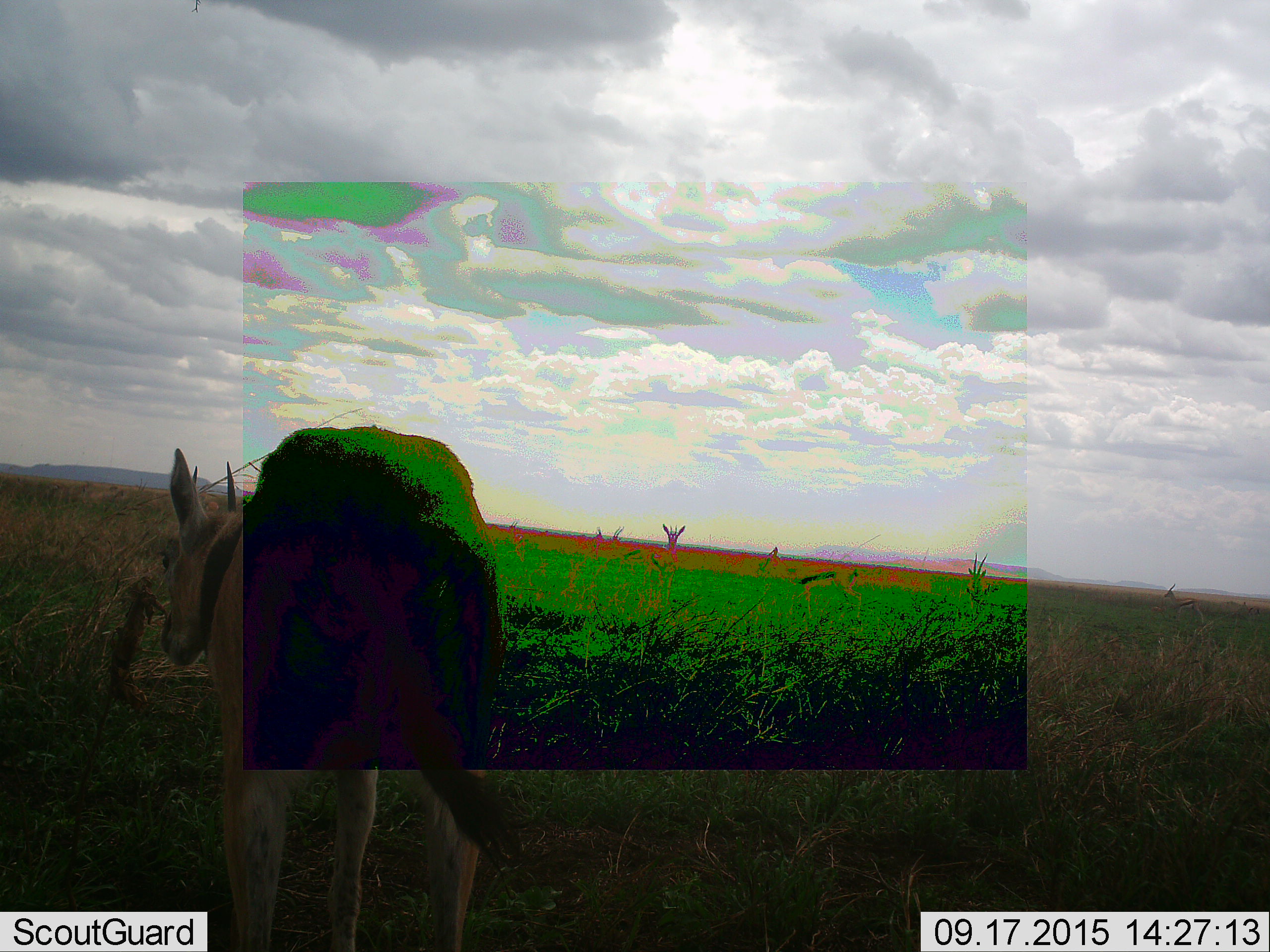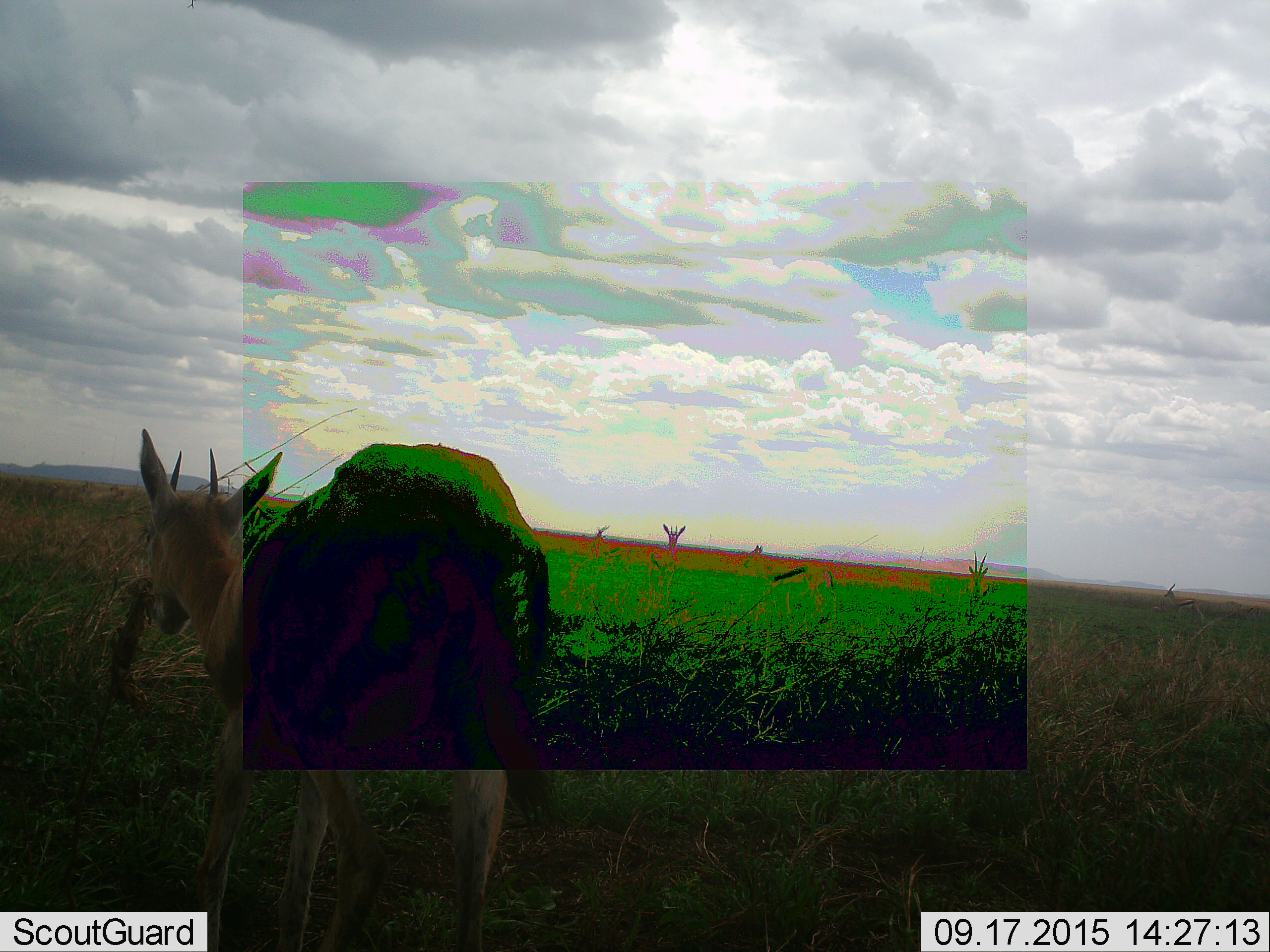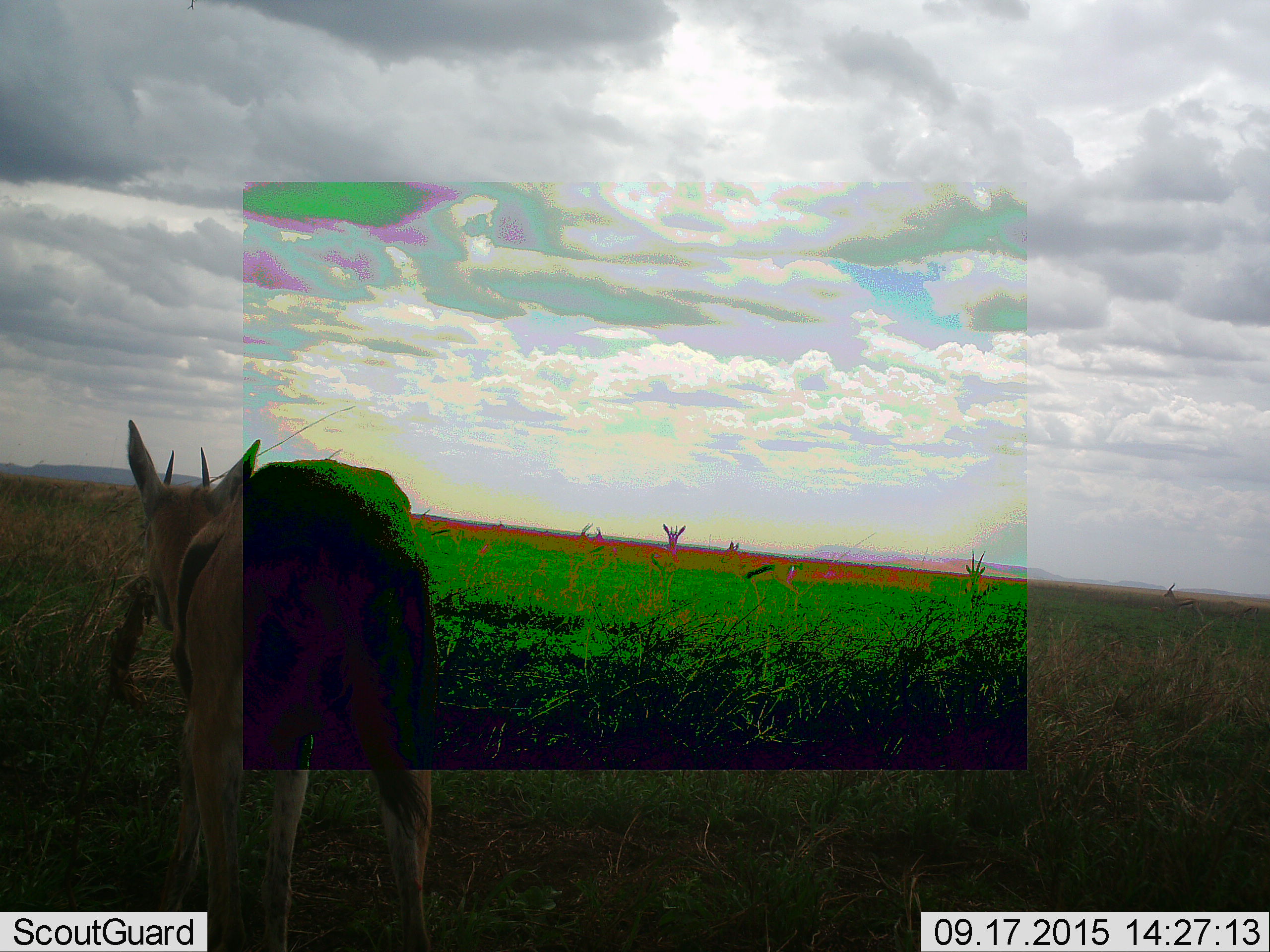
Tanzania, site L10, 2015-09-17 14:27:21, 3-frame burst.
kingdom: Animalia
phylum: Chordata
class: Mammalia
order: Artiodactyla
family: Bovidae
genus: Eudorcas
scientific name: Eudorcas thomsonii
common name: thomson's gazelle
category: gazellethomsons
Gazellethomsons (thomson's gazelle) (Eudorcas thomsonii), count 7. Behavior (volunteer vote fractions): standing 78%, resting 0%, moving 56%, interacting 0%. Young present (vote fraction): 0%. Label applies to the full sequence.